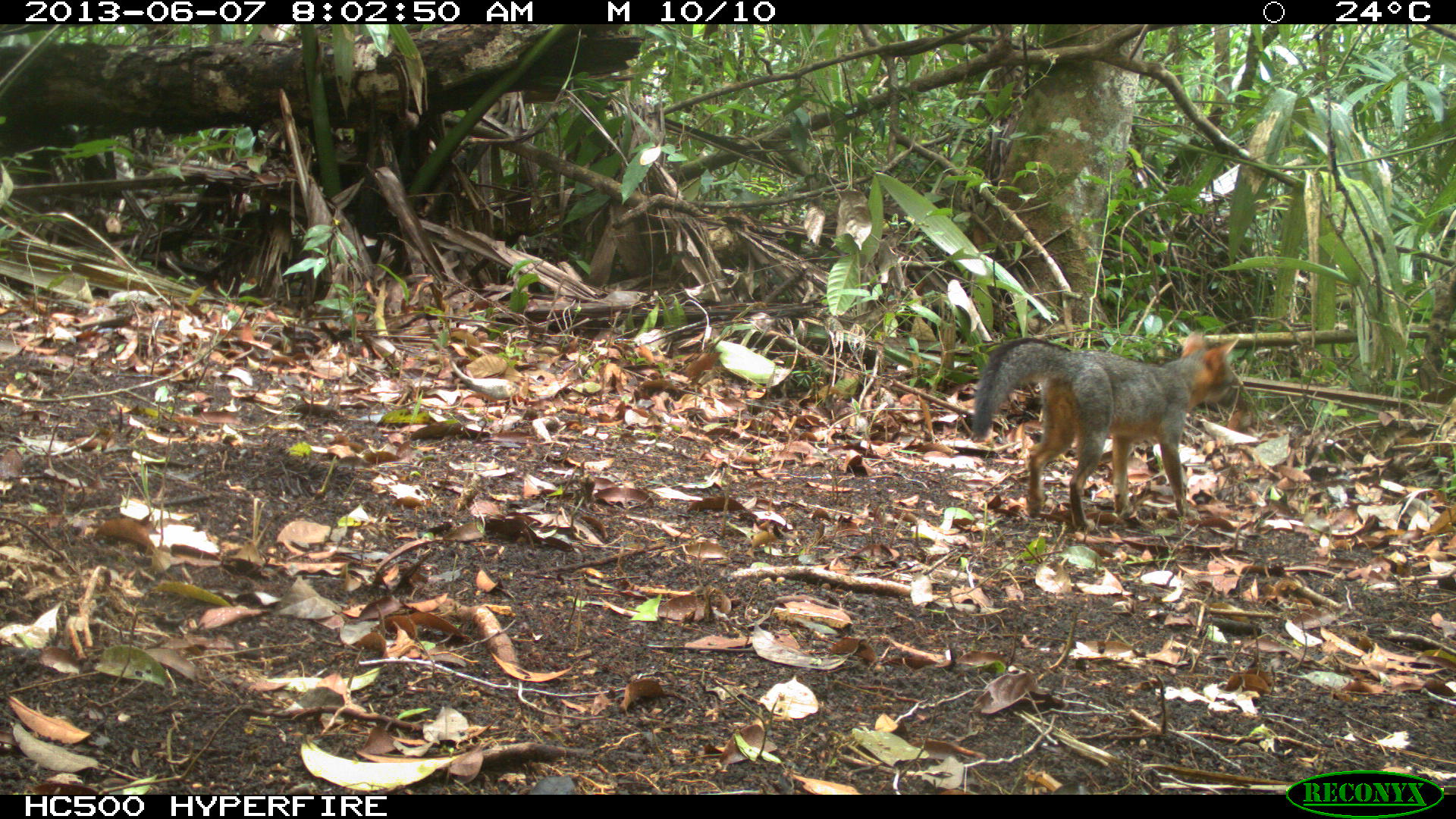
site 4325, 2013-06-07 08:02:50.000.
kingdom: Animalia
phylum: Chordata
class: Mammalia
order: Carnivora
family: Canidae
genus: Urocyon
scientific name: Urocyon cinereoargenteus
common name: gray fox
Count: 1.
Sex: female.